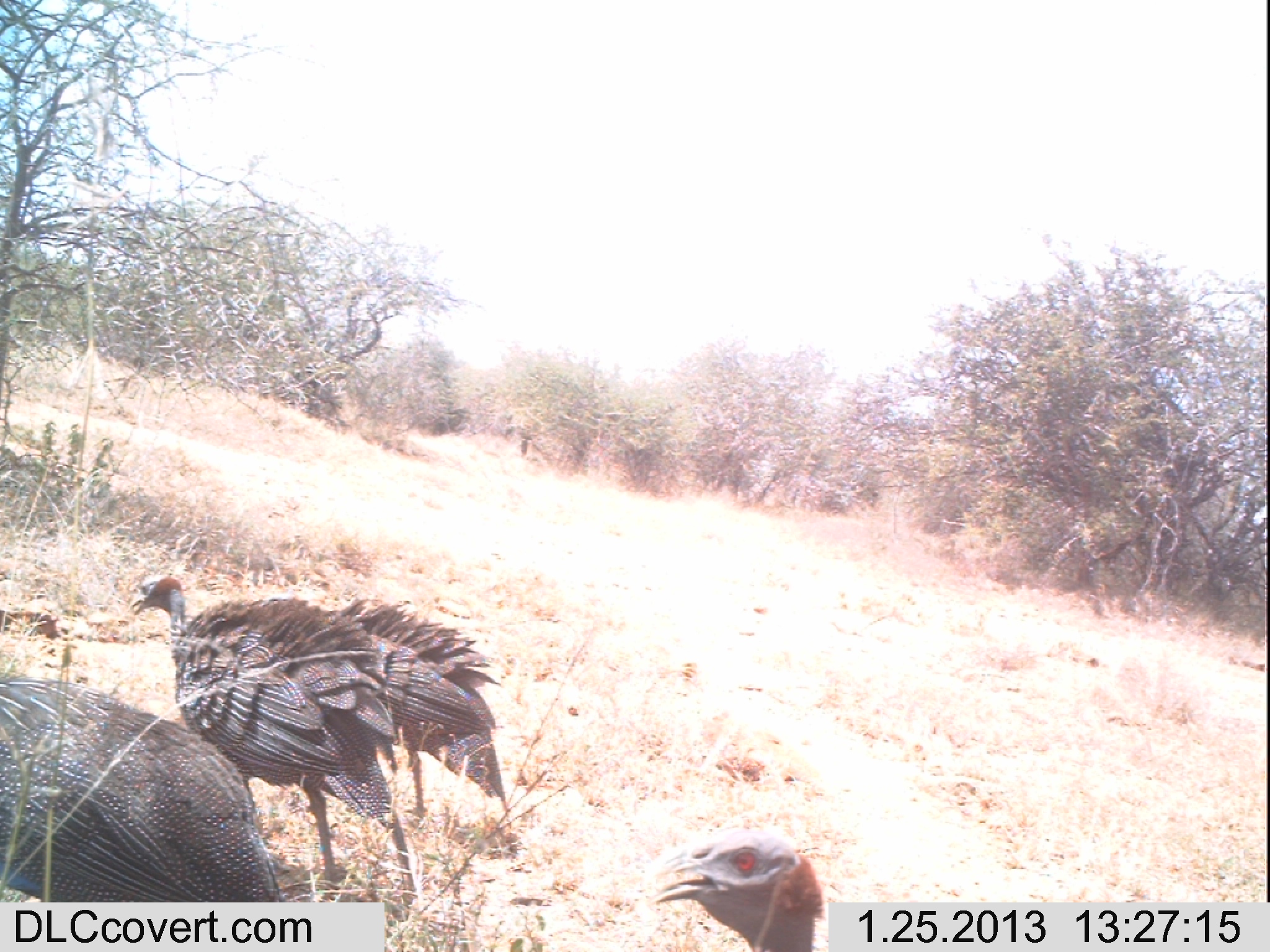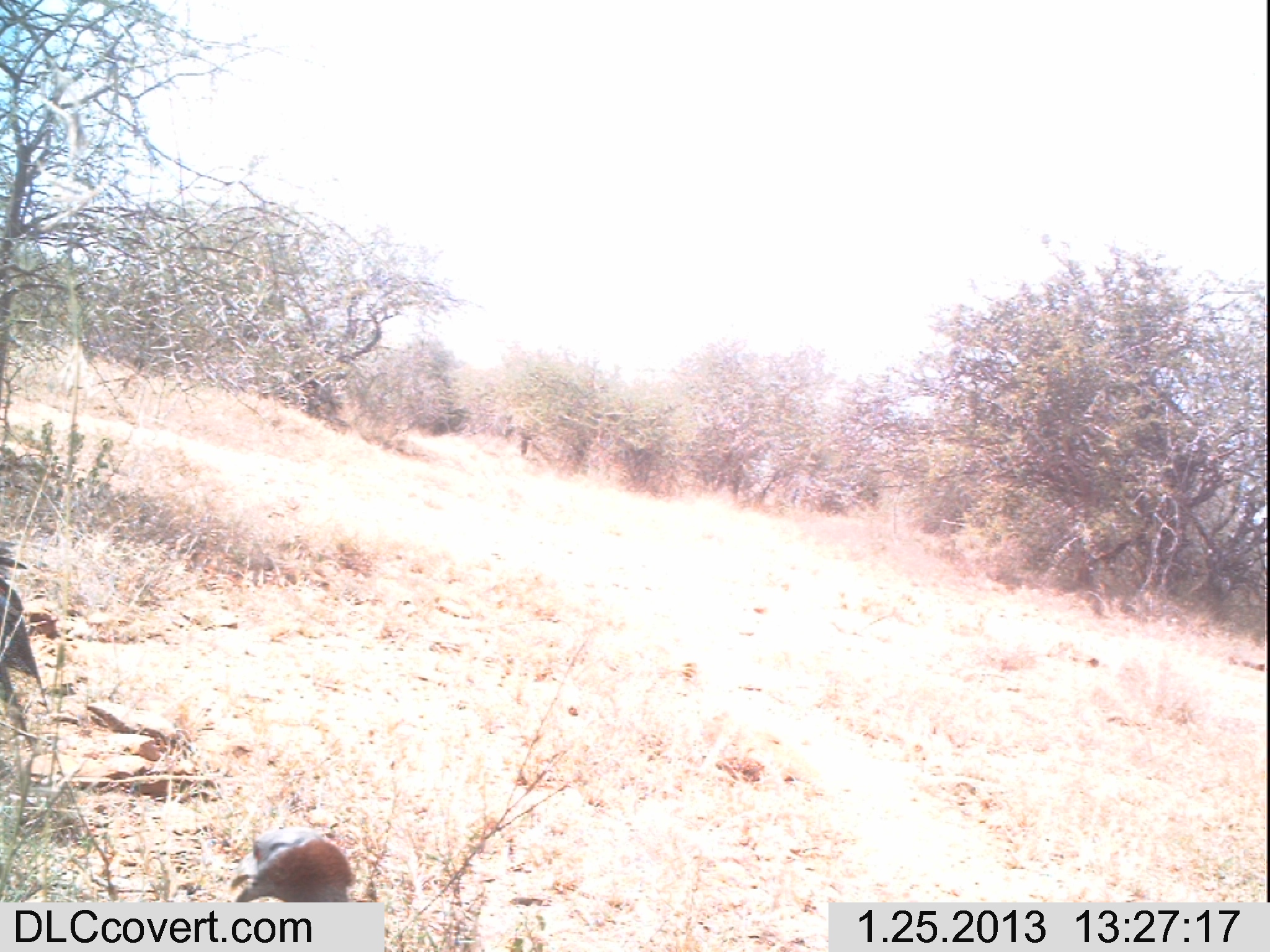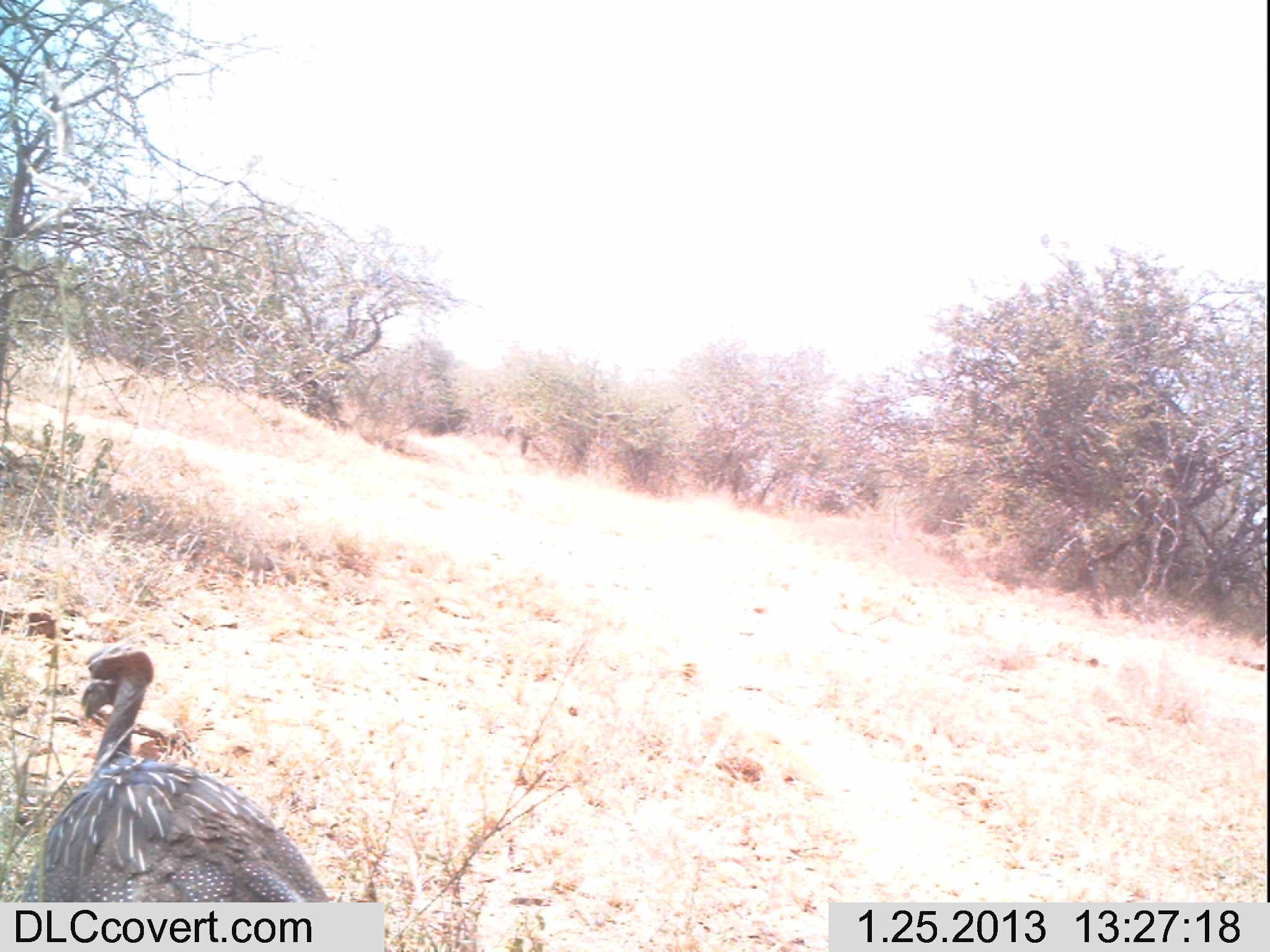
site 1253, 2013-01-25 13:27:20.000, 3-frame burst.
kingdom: Animalia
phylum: Chordata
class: Aves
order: Galliformes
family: Numididae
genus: Acryllium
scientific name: Acryllium vulturinum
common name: vulturine guineafowl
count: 3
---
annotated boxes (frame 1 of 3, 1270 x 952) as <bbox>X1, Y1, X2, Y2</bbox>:
acryllium vulturinum: <bbox>128, 575, 420, 916</bbox>; <bbox>0, 672, 283, 906</bbox>; <bbox>306, 596, 513, 833</bbox>; <bbox>638, 840, 829, 950</bbox>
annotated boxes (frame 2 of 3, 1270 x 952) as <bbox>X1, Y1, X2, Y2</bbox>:
acryllium vulturinum: <bbox>227, 832, 368, 904</bbox>; <bbox>0, 557, 46, 754</bbox>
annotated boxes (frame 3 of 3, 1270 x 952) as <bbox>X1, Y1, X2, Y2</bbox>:
acryllium vulturinum: <bbox>0, 642, 347, 904</bbox>